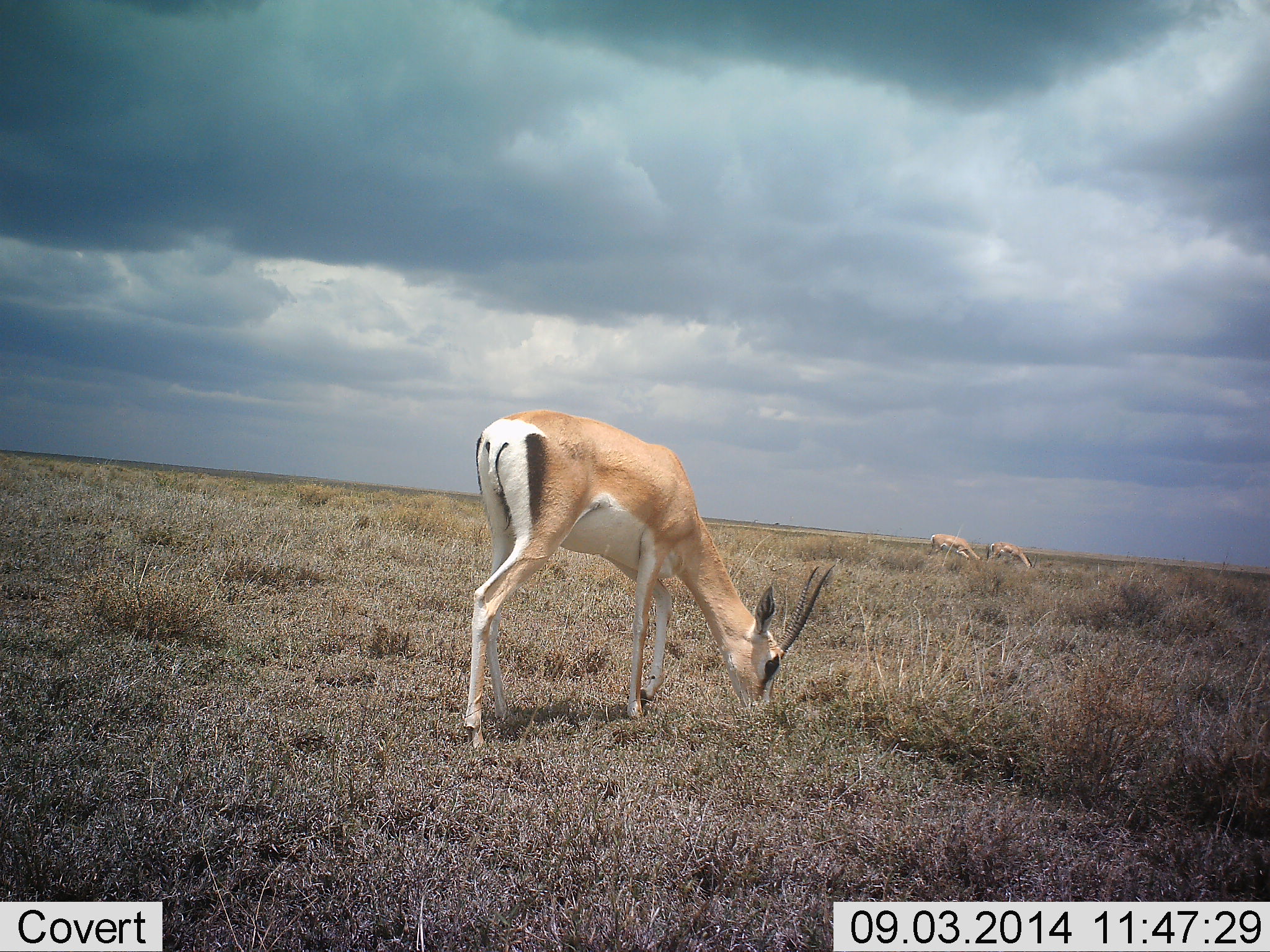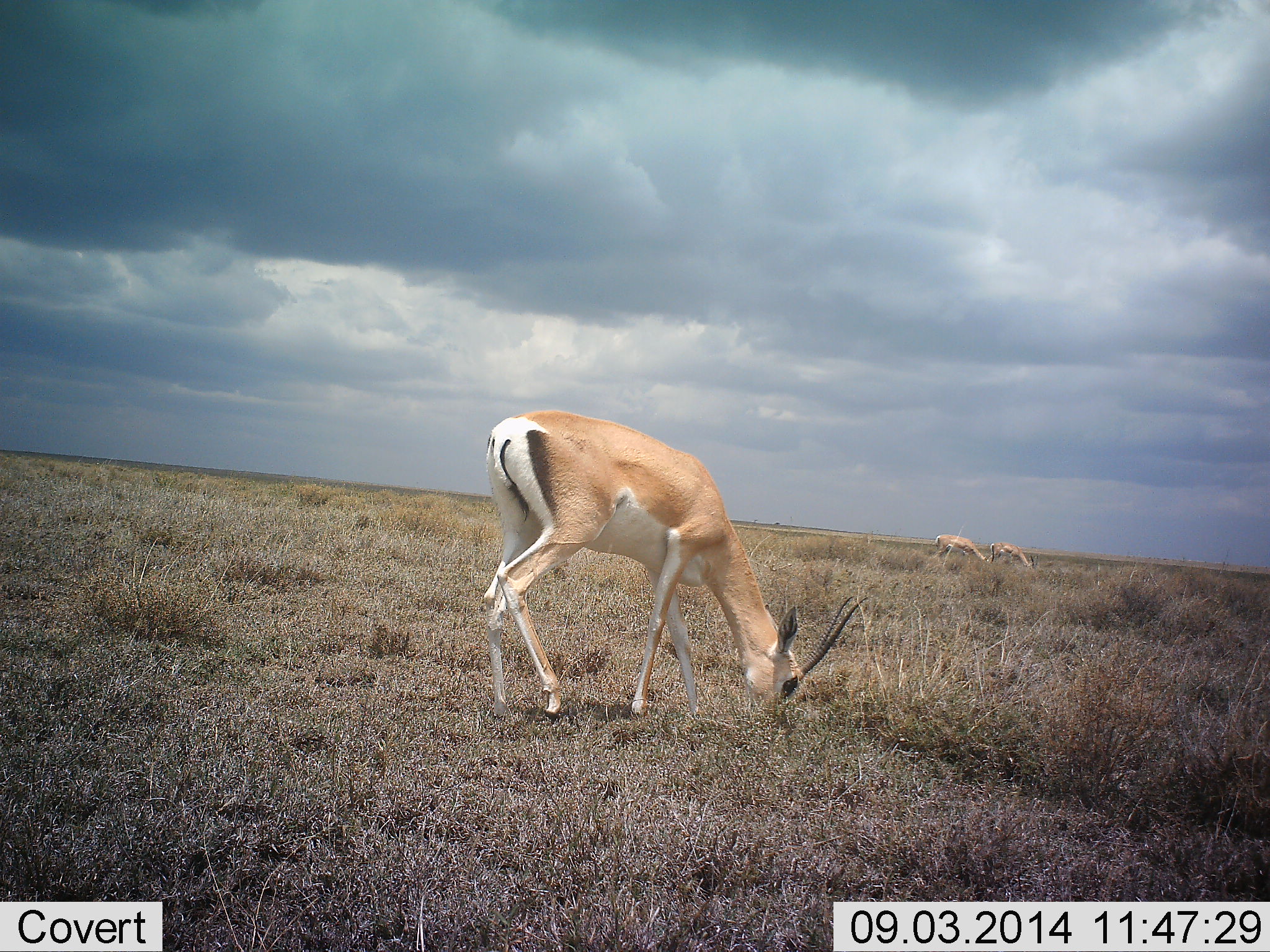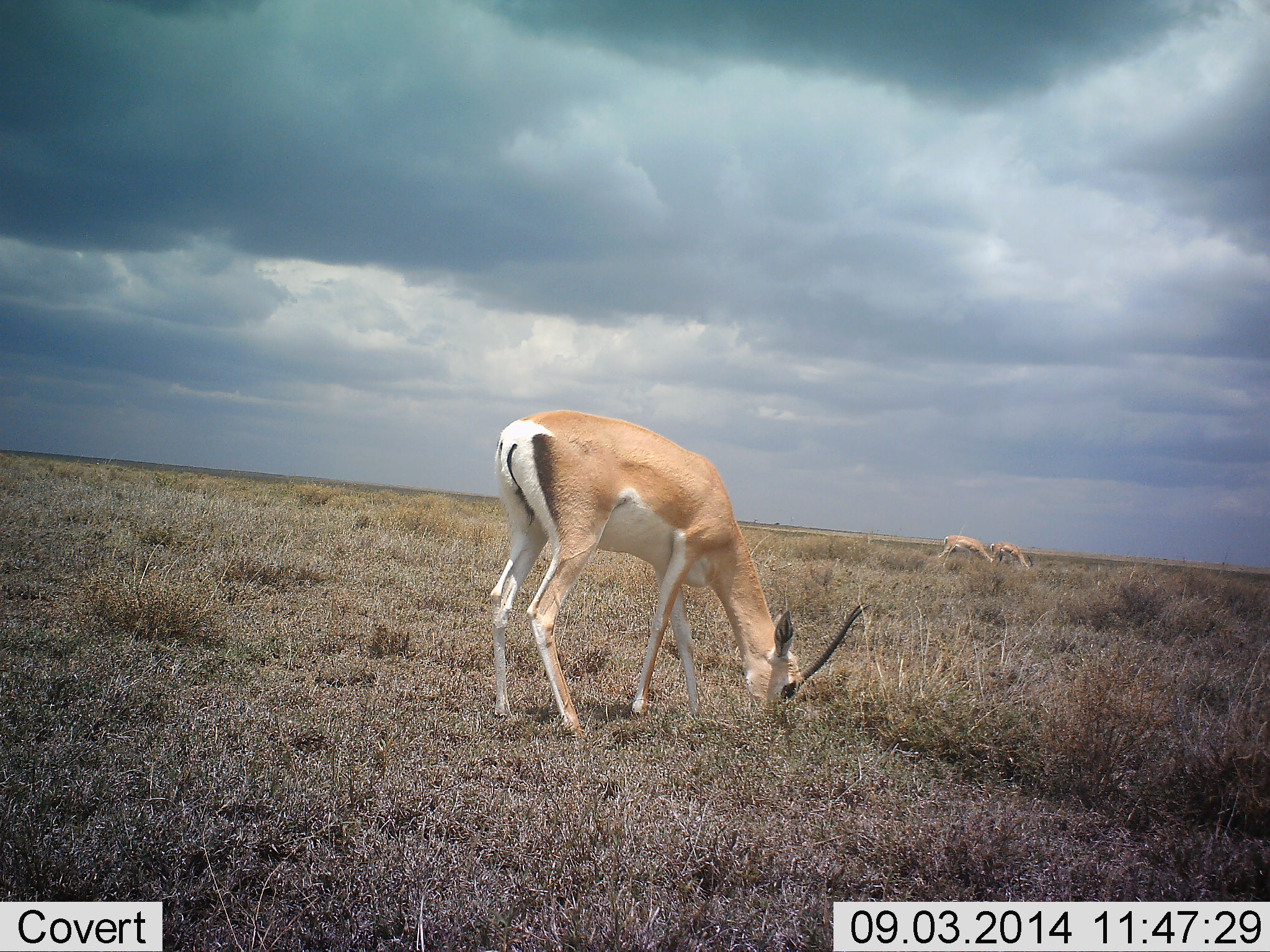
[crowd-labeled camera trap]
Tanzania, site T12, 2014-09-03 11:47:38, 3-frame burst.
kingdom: Animalia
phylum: Chordata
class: Mammalia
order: Artiodactyla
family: Bovidae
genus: Nanger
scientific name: Nanger granti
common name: grant's gazelle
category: gazellegrants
Gazellegrants (grant's gazelle) (Nanger granti), count 3. Behavior (volunteer vote fractions): standing 0%, resting 0%, moving 0%, interacting 0%. Young present (vote fraction): 0%. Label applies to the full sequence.